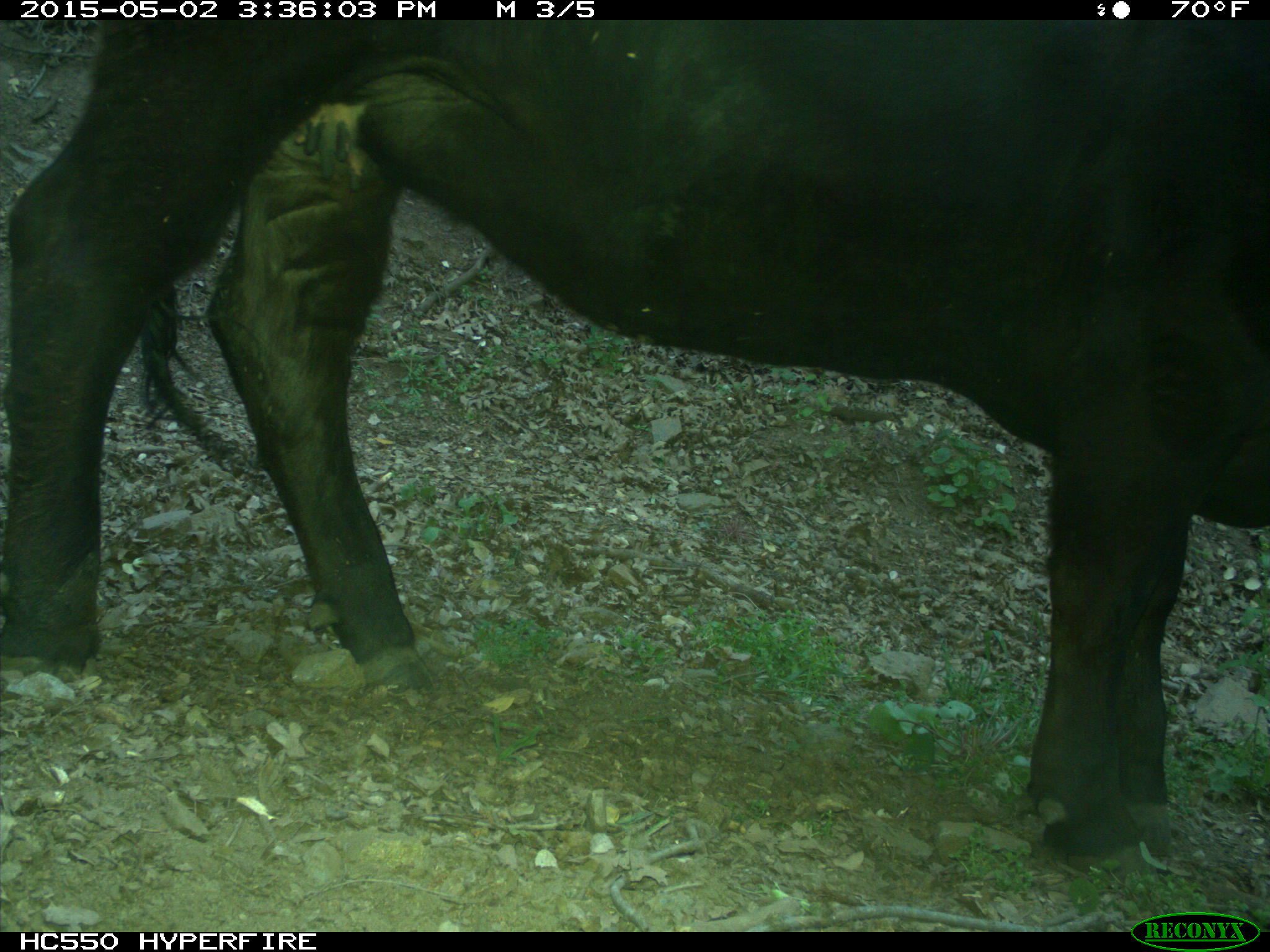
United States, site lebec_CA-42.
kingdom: Animalia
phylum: Chordata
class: Mammalia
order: Artiodactyla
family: Bovidae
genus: Bos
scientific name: Bos taurus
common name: domestic cow